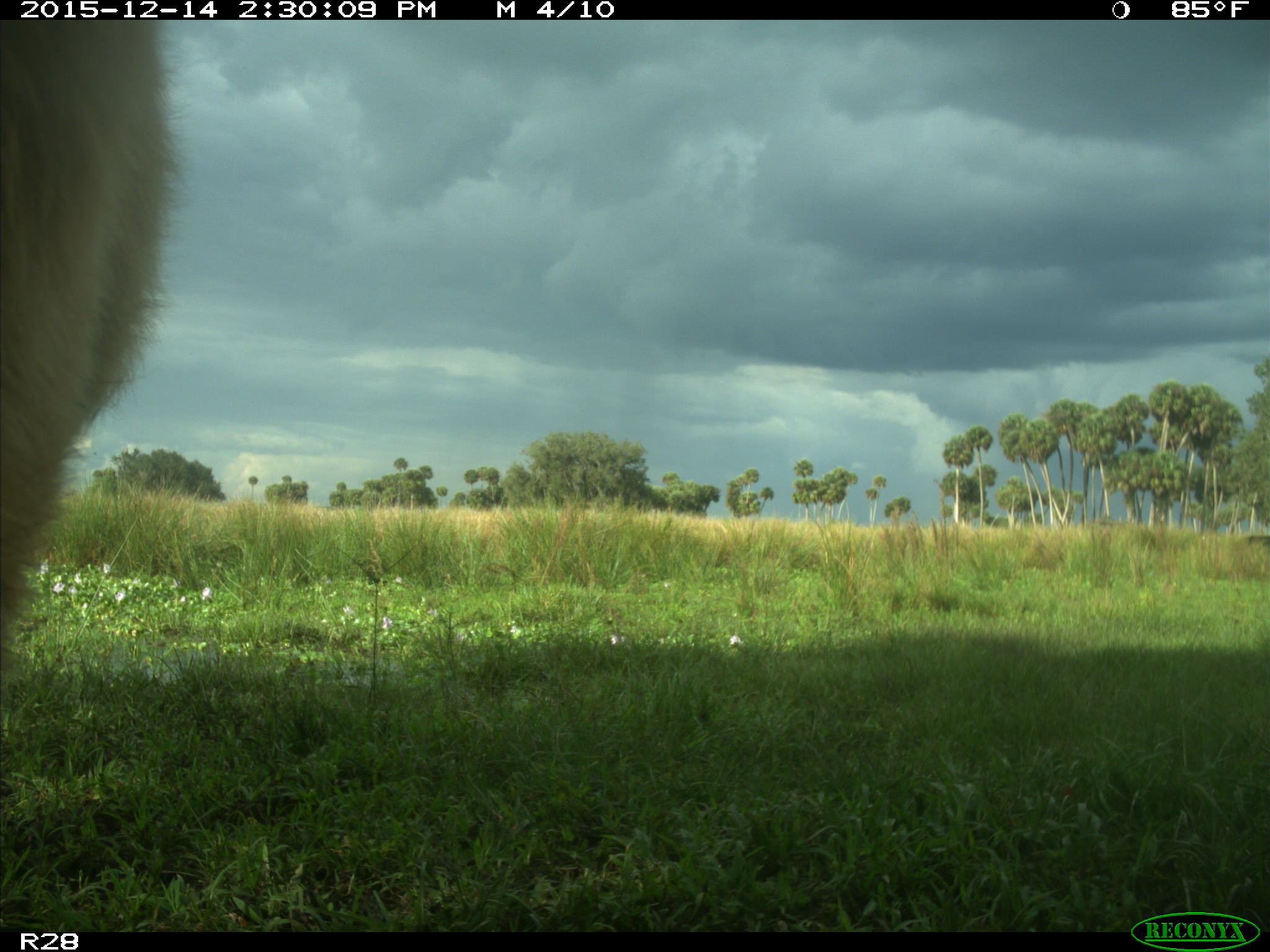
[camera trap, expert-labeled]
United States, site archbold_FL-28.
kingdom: Animalia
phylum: Chordata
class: Mammalia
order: Artiodactyla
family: Bovidae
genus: Bos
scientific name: Bos taurus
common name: domestic cow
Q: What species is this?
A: Bos taurus (domestic cow).